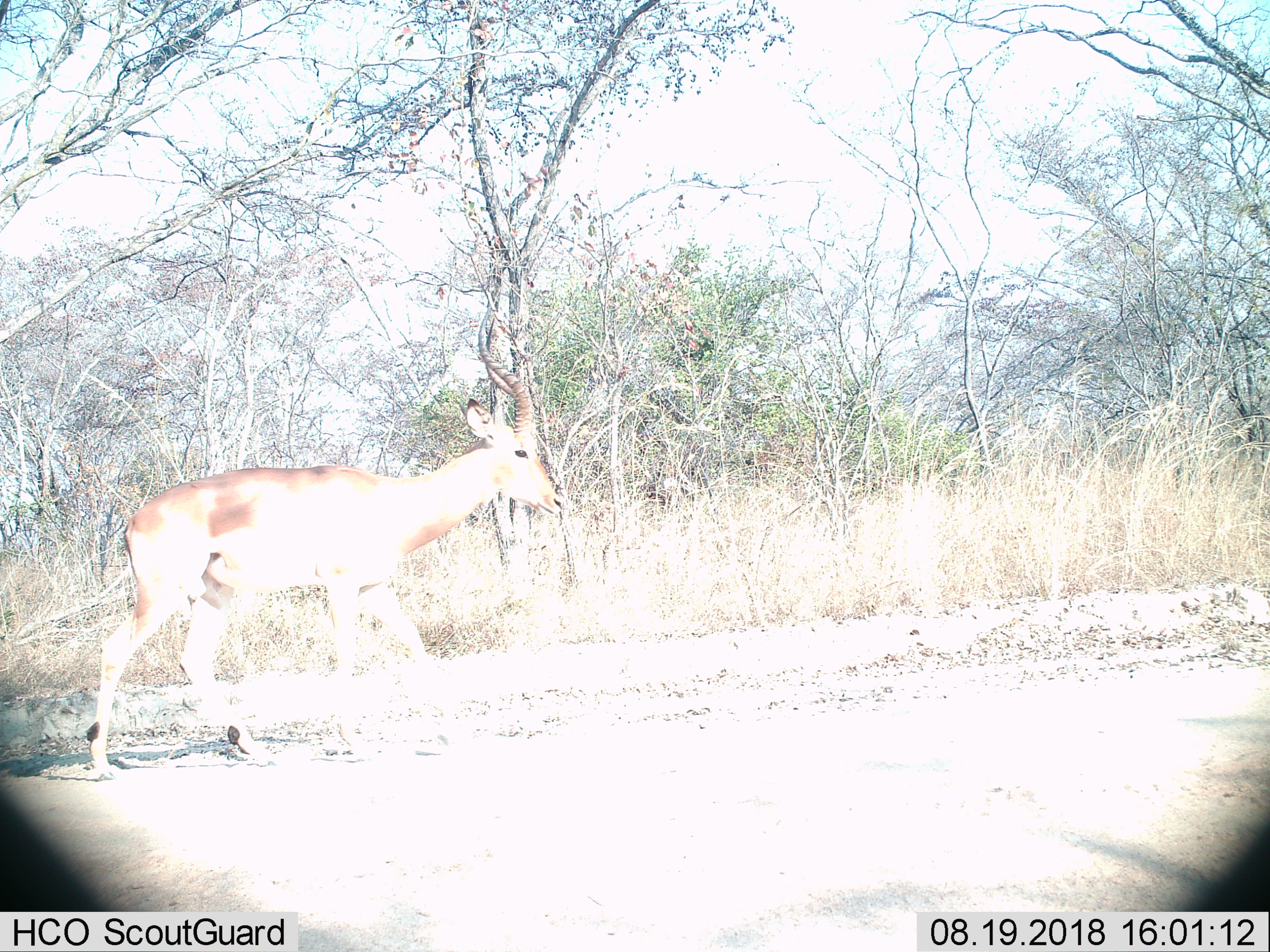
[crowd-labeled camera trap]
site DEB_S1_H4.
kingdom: Animalia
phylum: Chordata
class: Mammalia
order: Artiodactyla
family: Bovidae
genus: Aepyceros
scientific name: Aepyceros melampus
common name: impala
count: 1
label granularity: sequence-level